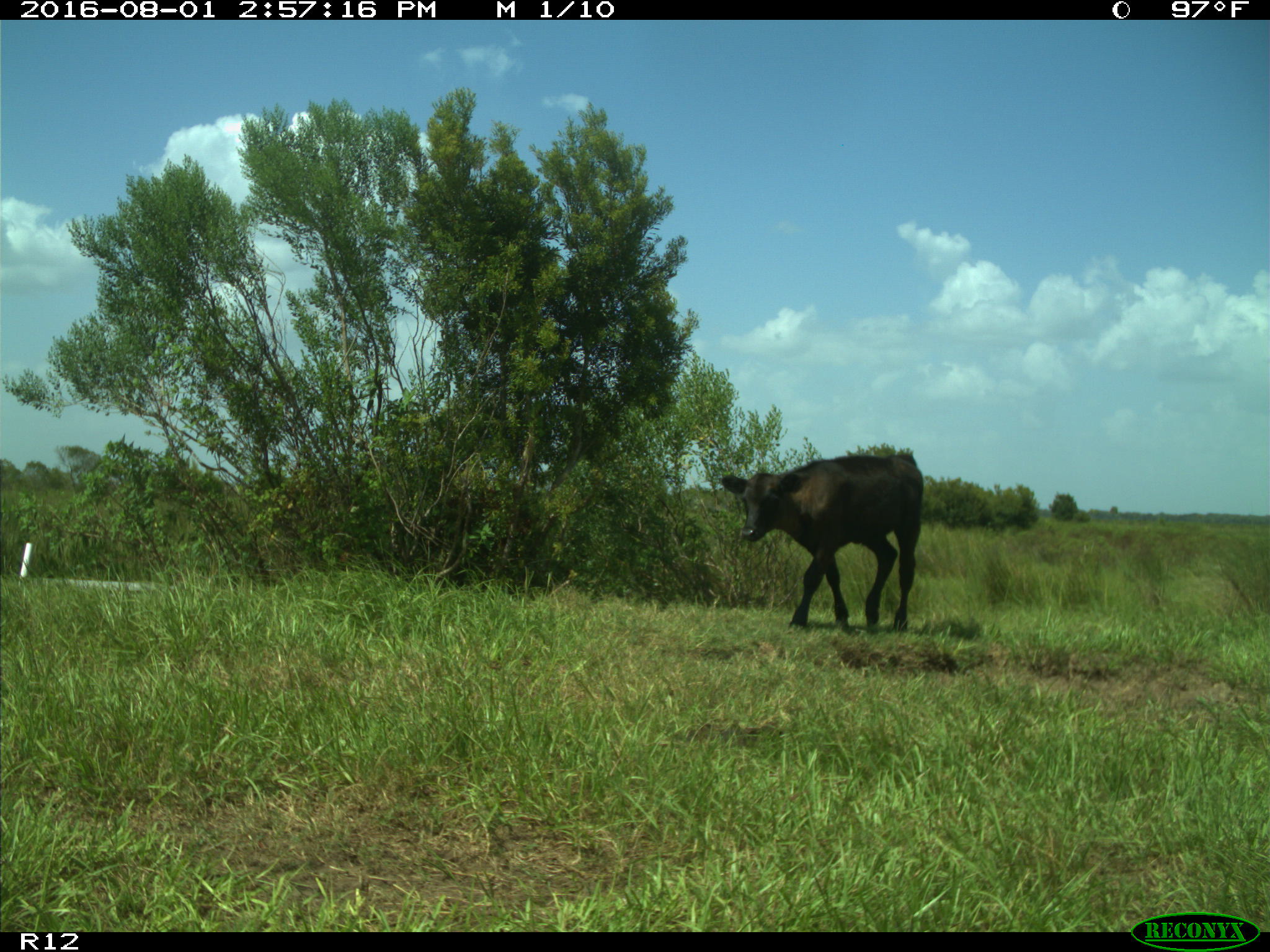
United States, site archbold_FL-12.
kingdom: Animalia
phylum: Chordata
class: Mammalia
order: Artiodactyla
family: Bovidae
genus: Bos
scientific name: Bos taurus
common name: domestic cow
Bos taurus (domestic cow).